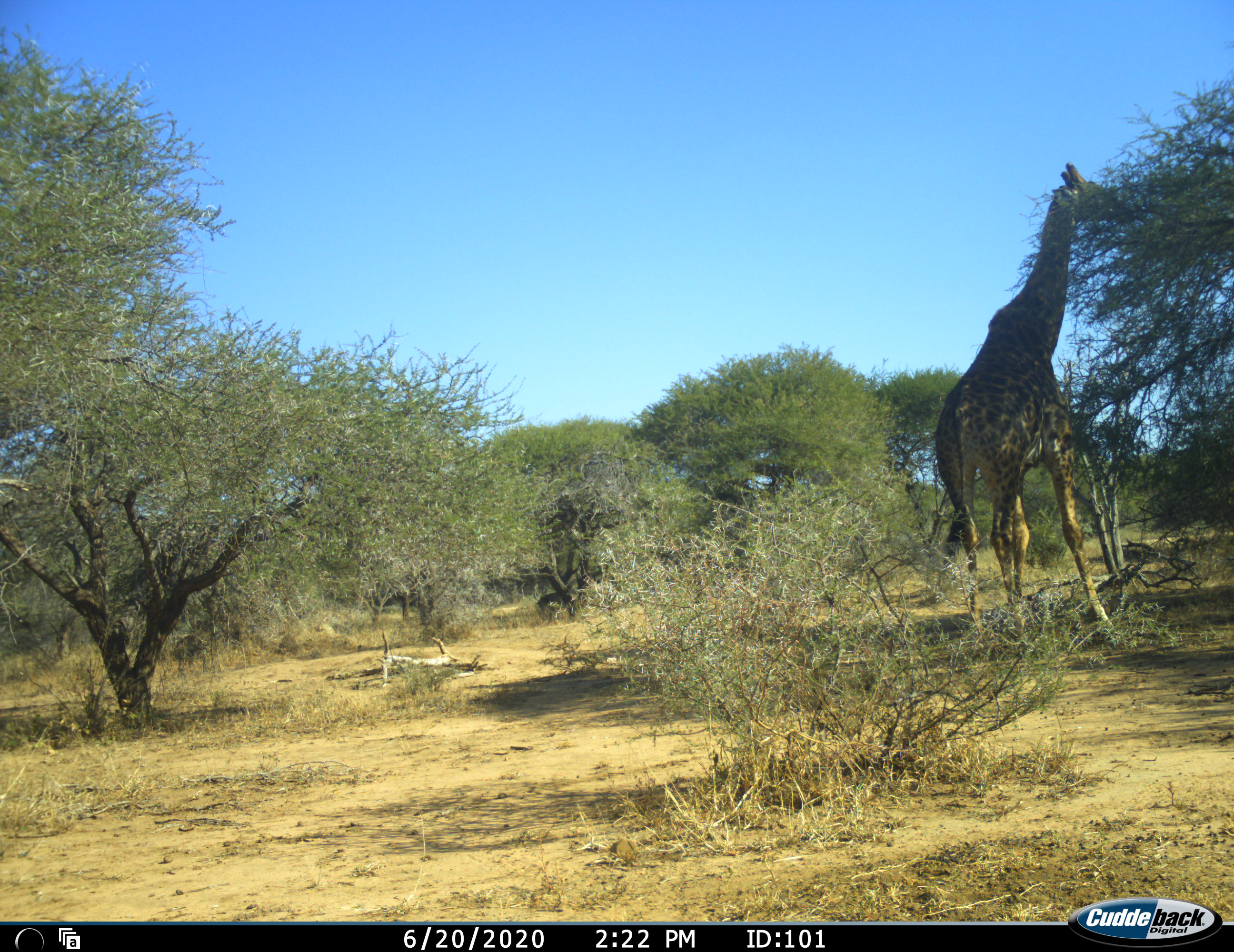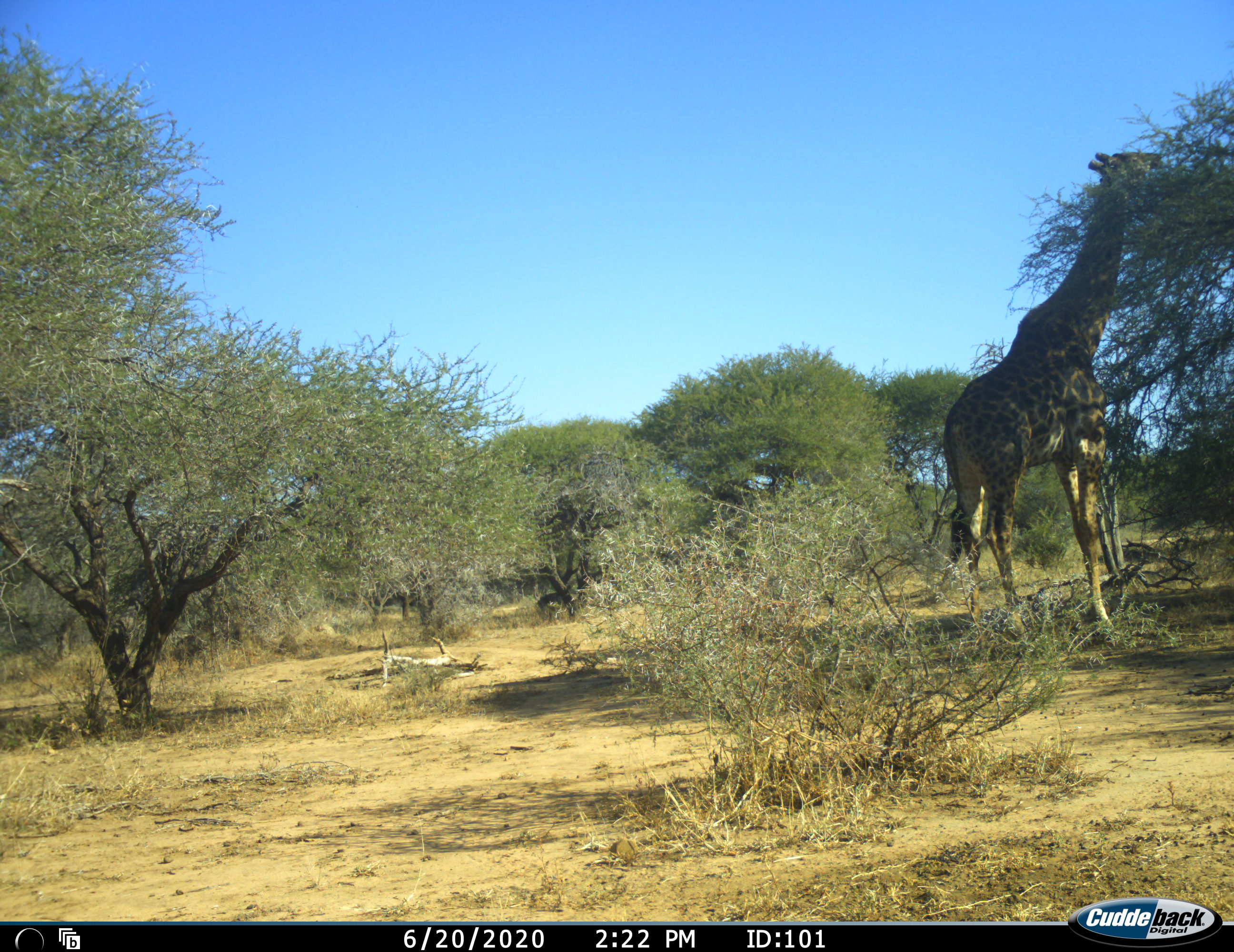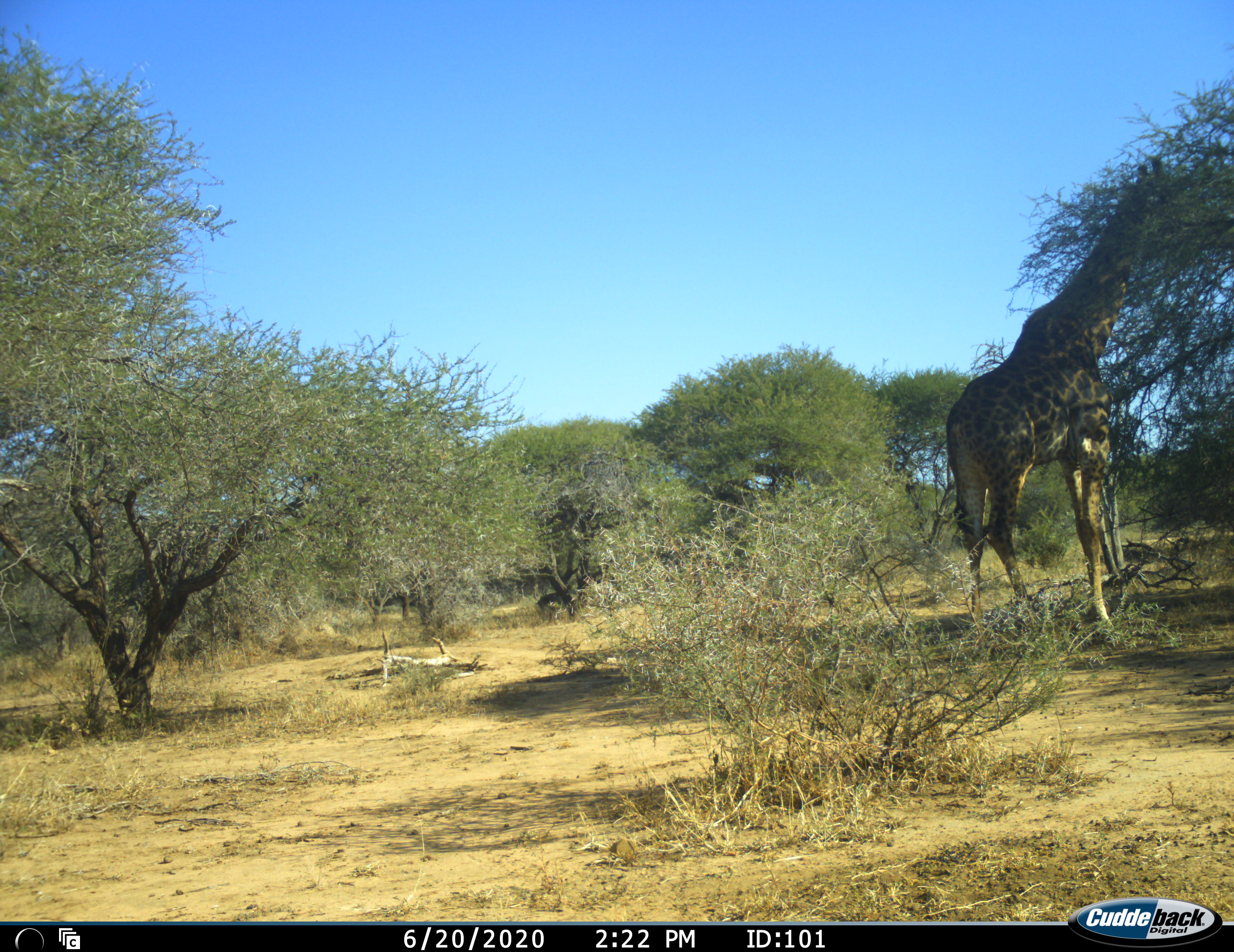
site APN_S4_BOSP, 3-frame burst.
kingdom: Animalia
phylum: Chordata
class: Mammalia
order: Artiodactyla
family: Giraffidae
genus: Giraffa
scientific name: Giraffa camelopardalis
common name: giraffe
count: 1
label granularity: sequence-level